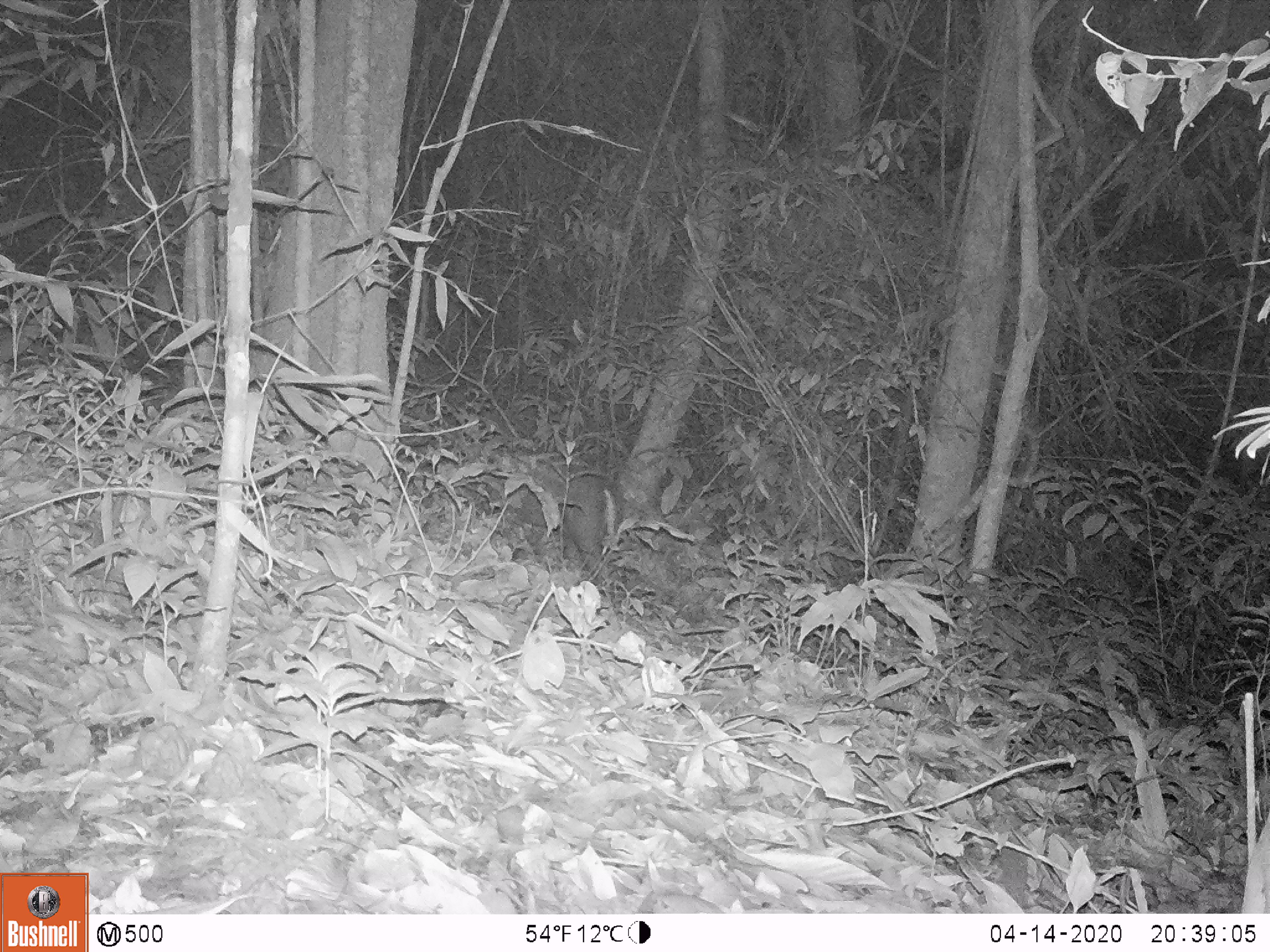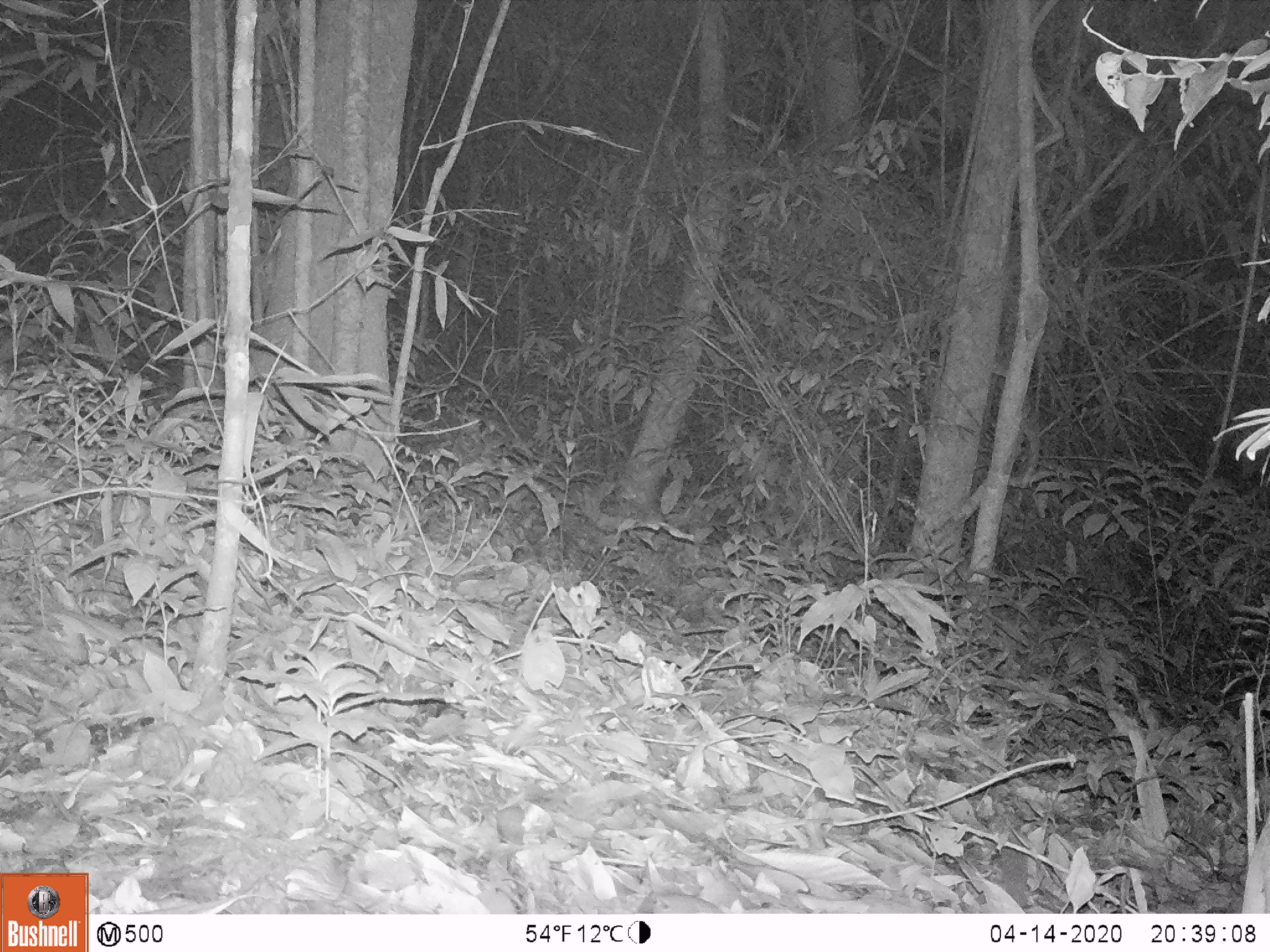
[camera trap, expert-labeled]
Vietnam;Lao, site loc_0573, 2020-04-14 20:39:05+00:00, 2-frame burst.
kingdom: Animalia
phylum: Chordata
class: Mammalia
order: Artiodactyla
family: Cervidae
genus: Muntiacus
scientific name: Muntiacus rooseveltorum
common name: roosevelt's muntjac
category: roosevelts muntjac group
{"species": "roosevelts muntjac group (roosevelt's muntjac) (Muntiacus rooseveltorum)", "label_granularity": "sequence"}